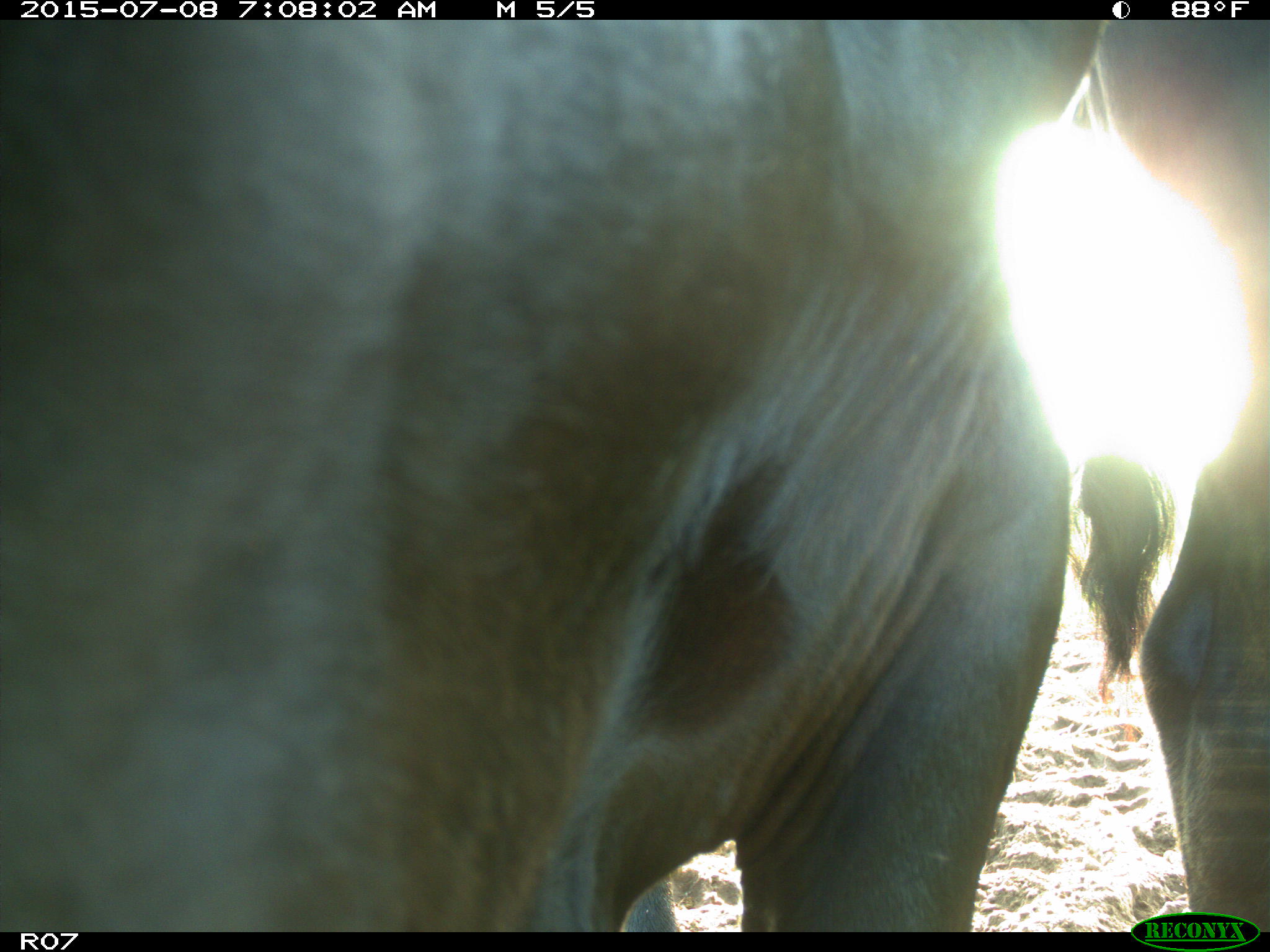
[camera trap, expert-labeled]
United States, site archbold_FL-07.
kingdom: Animalia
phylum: Chordata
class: Mammalia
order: Artiodactyla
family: Bovidae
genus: Bos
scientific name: Bos taurus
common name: domestic cow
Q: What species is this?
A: Bos taurus (domestic cow).